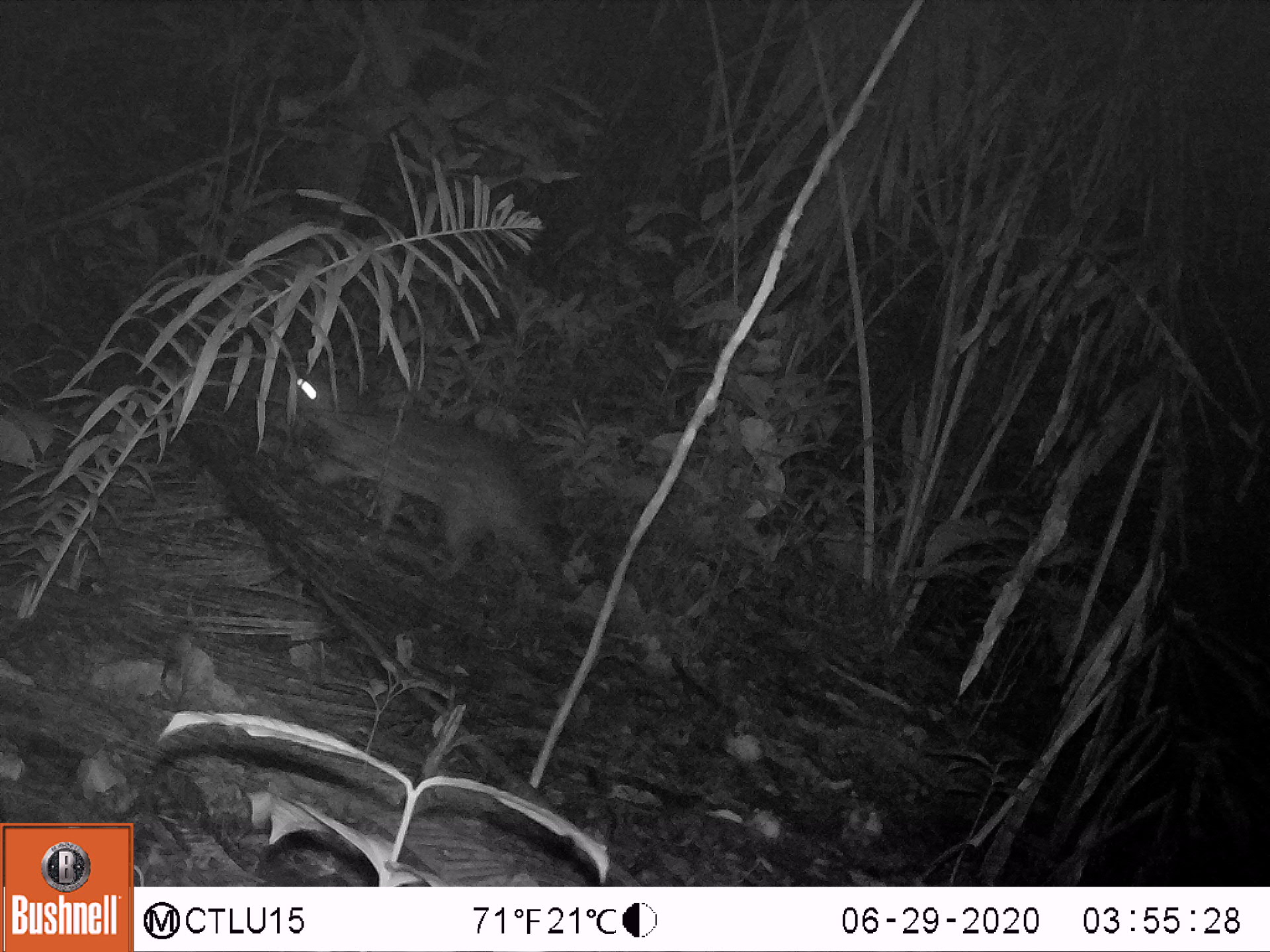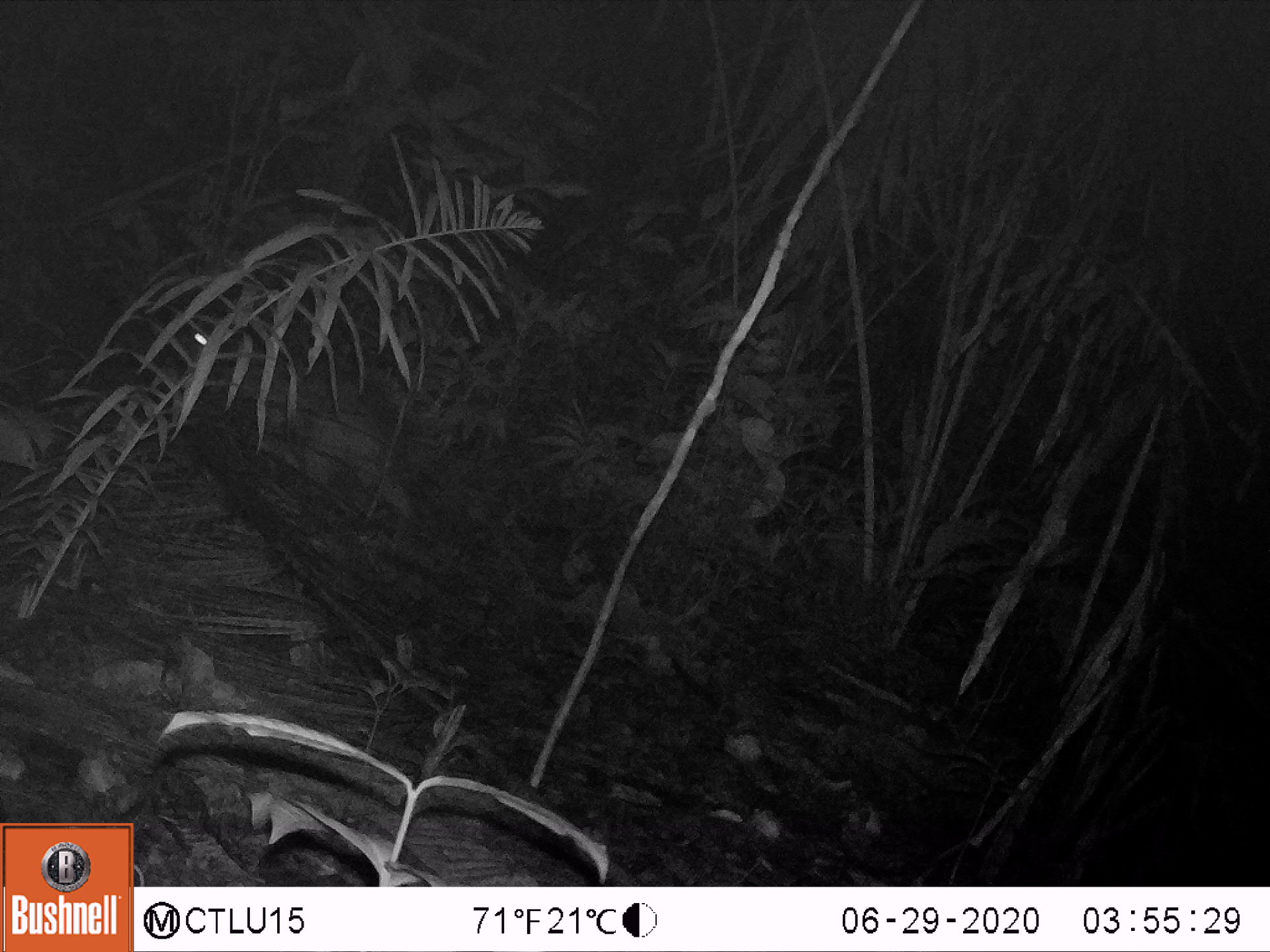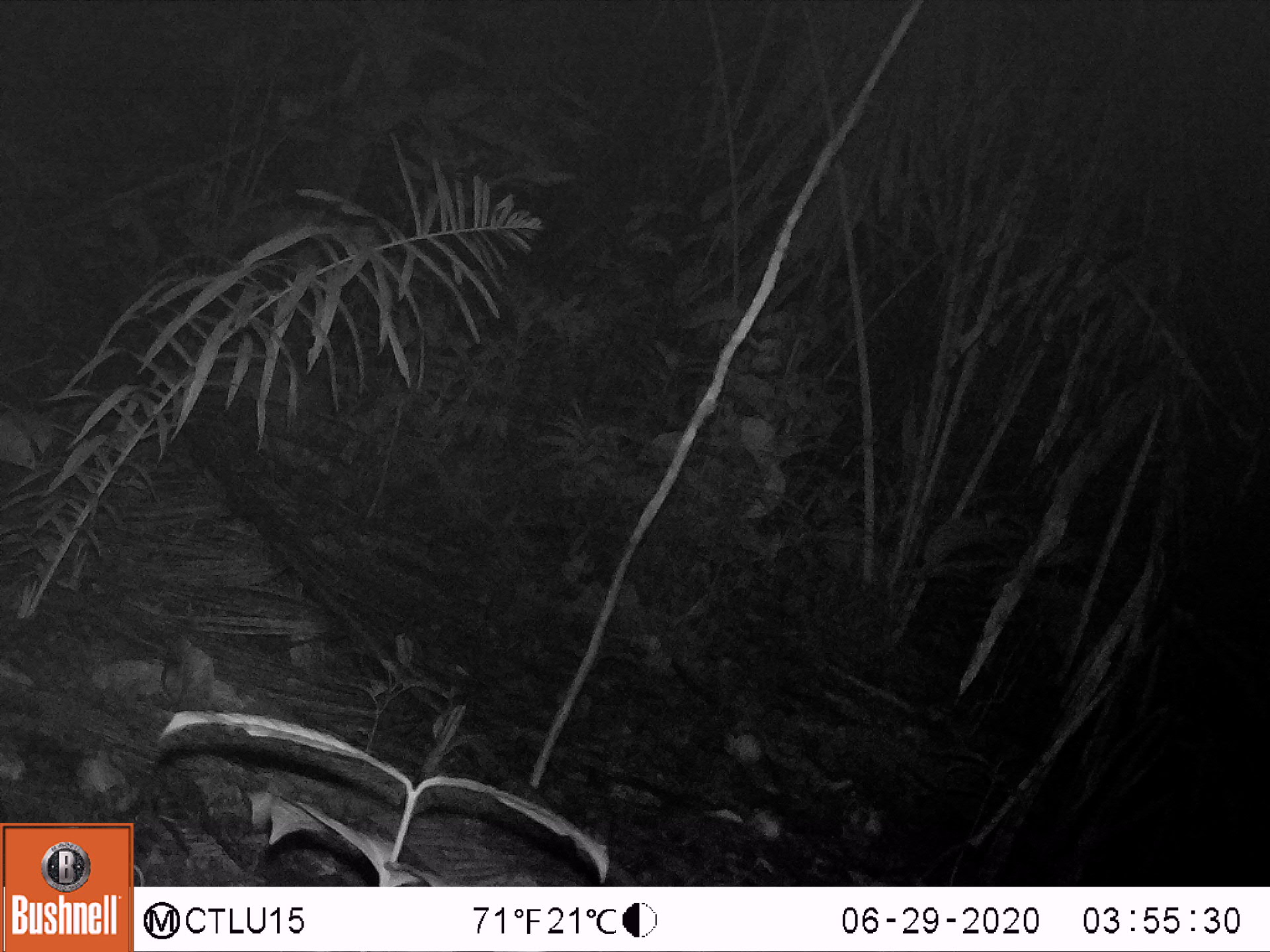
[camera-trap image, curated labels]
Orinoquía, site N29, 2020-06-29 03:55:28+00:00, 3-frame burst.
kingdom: Animalia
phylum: Chordata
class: Mammalia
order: Rodentia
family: Cuniculidae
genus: Cuniculus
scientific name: Cuniculus paca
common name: spotted paca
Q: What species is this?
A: Spotted paca (Cuniculus paca).